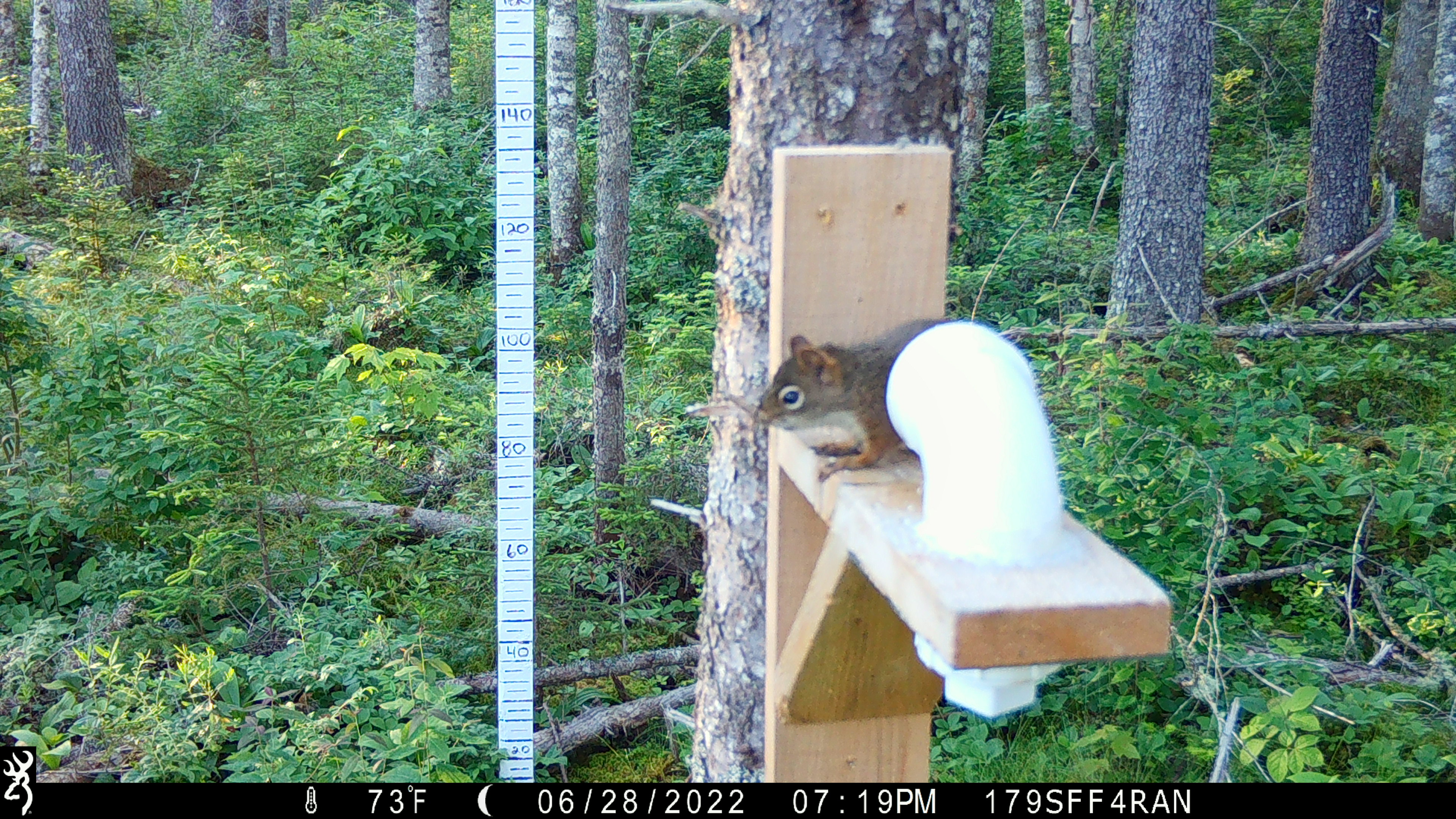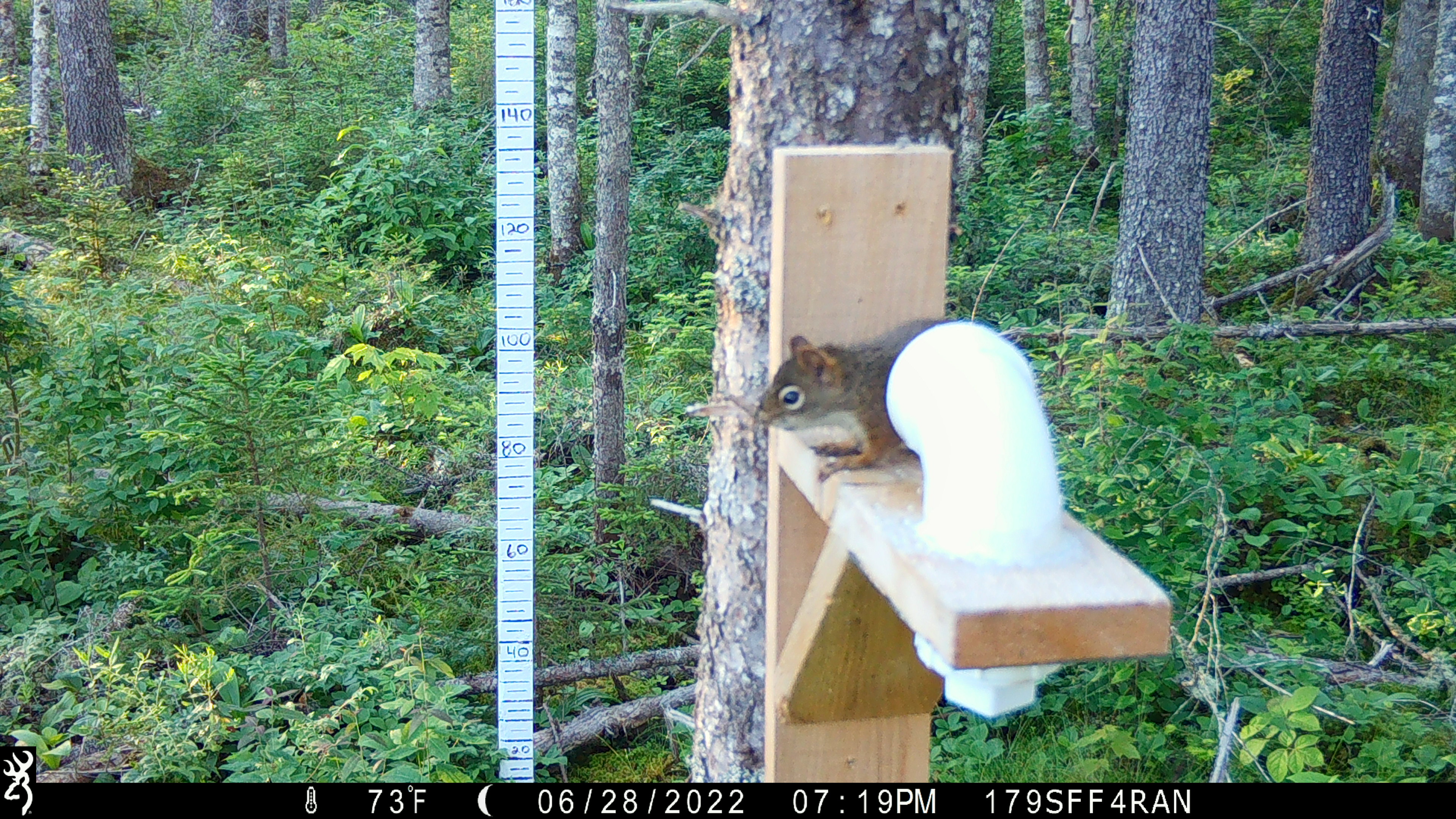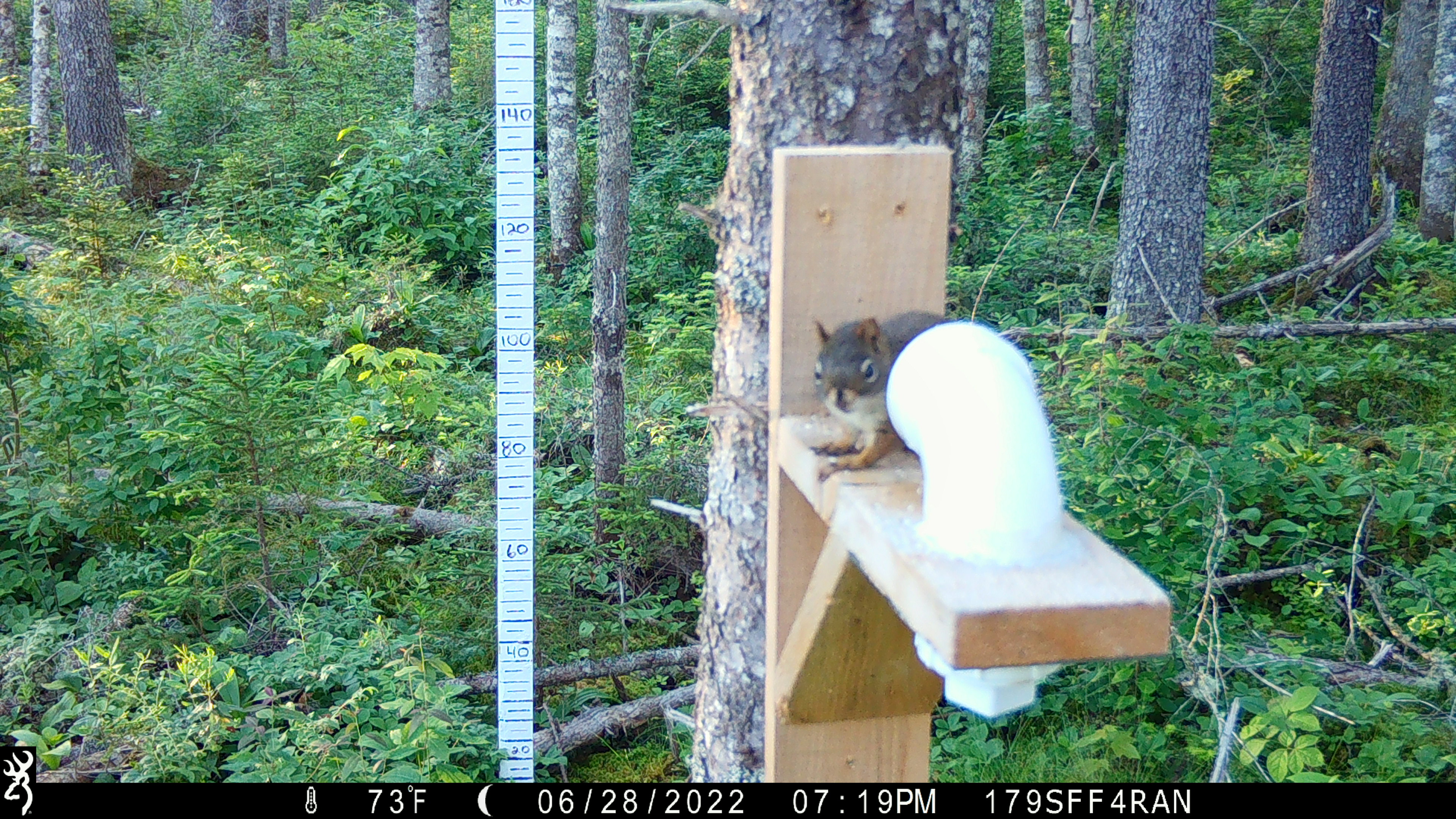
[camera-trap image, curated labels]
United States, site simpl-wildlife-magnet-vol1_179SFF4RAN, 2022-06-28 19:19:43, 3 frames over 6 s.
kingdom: Animalia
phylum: Chordata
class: Mammalia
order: Rodentia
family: Sciuridae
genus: Tamiasciurus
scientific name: Tamiasciurus hudsonicus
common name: red squirrel